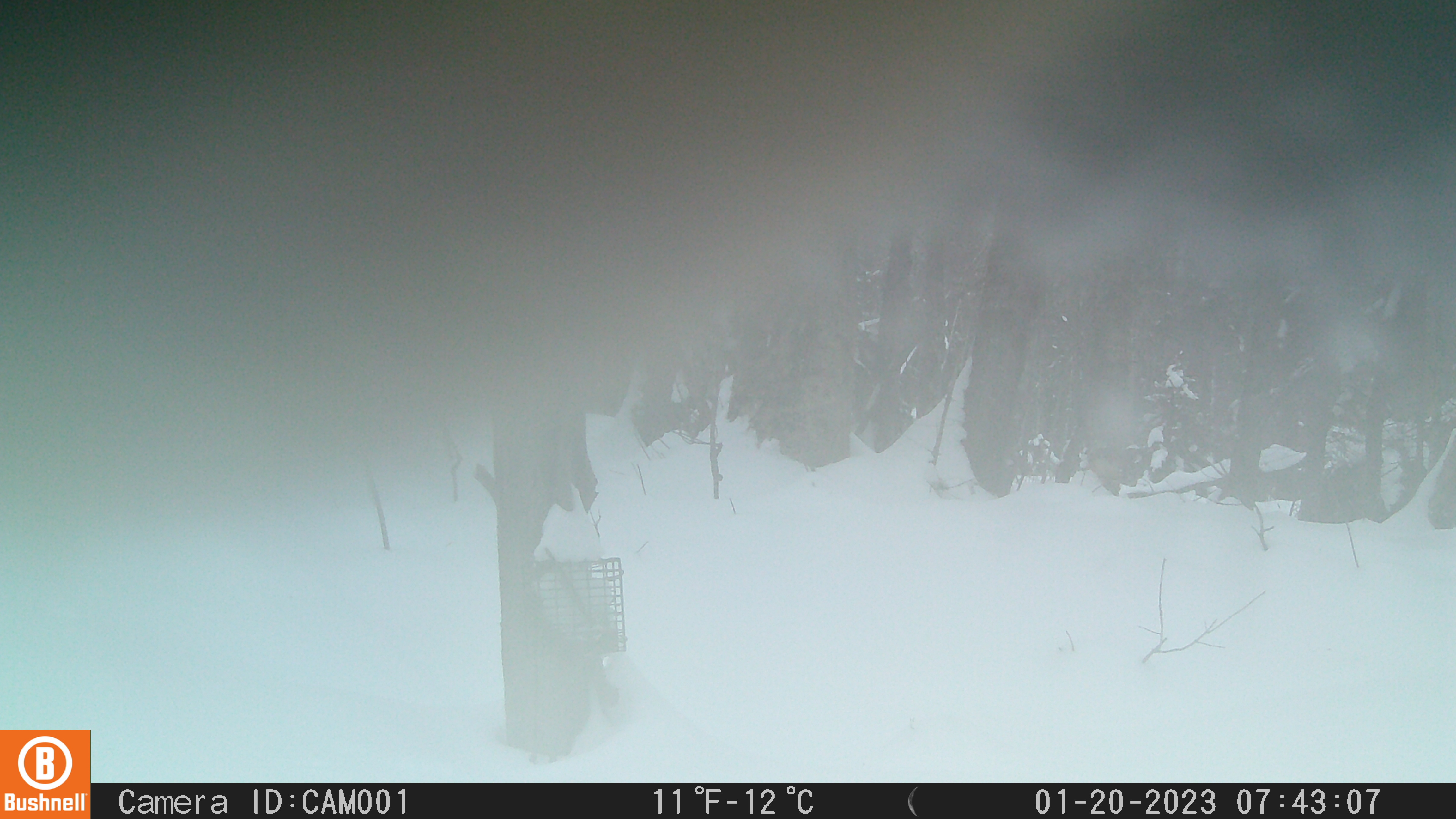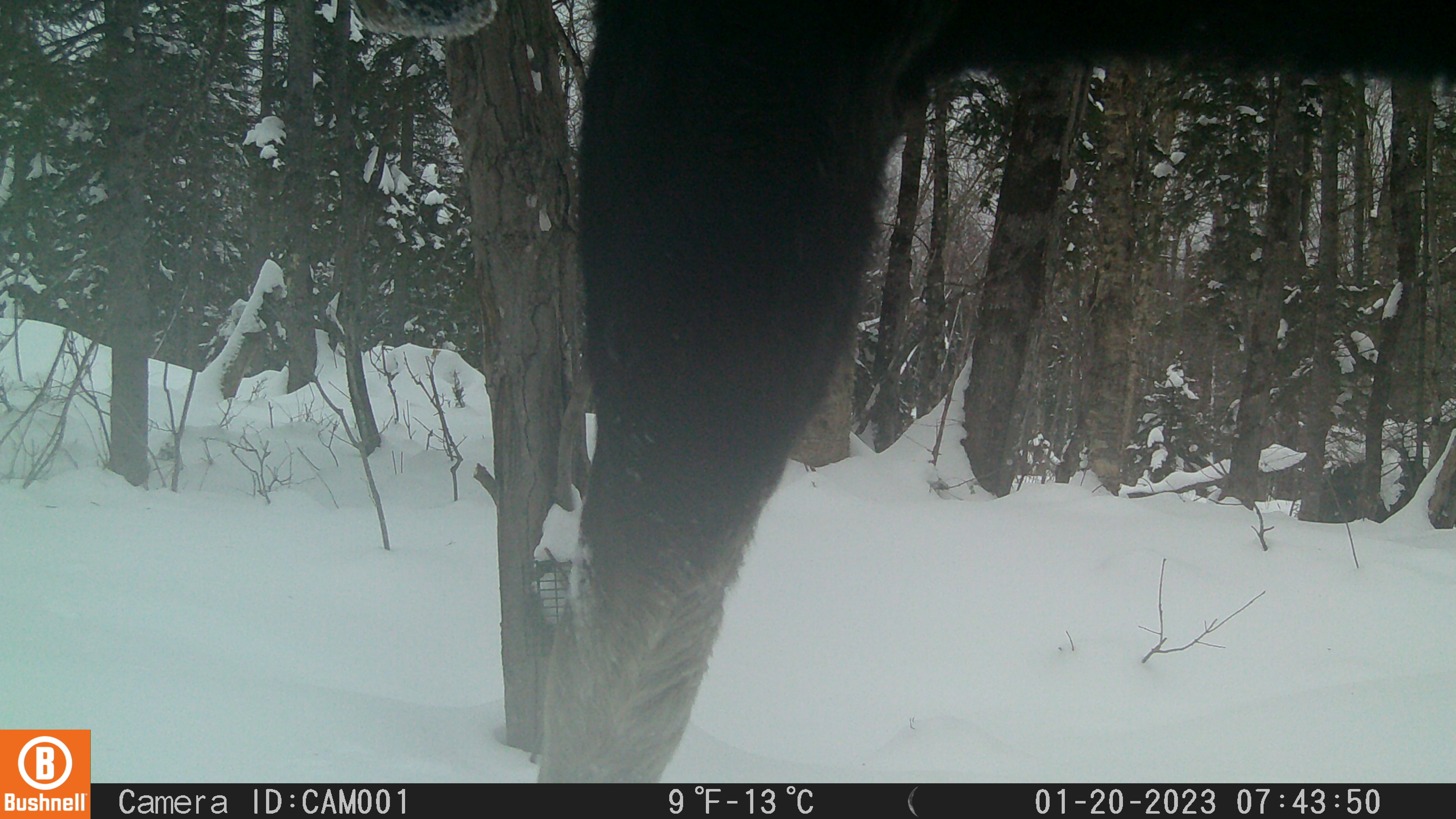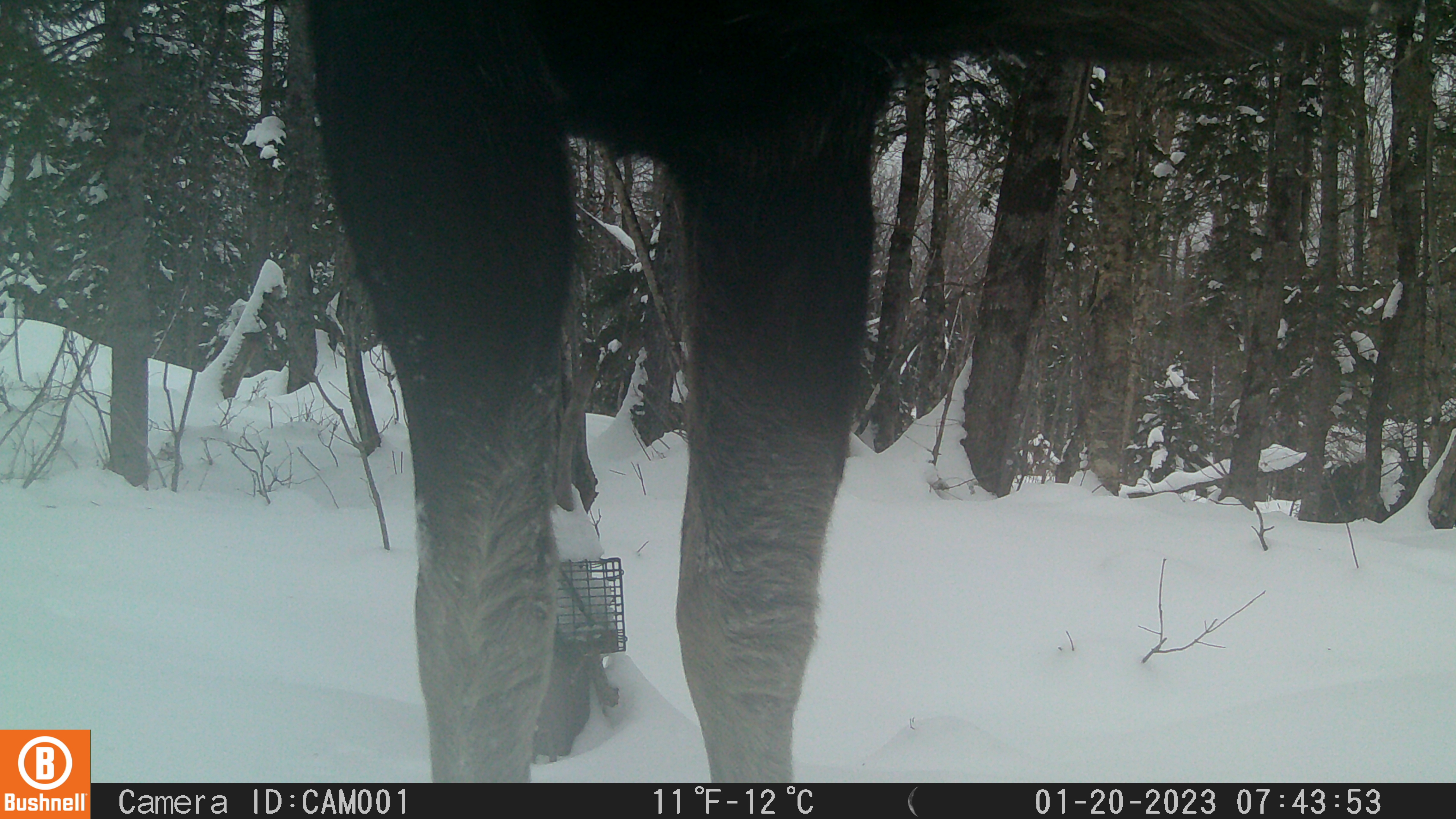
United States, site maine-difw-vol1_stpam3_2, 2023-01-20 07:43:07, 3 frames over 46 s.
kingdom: Animalia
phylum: Chordata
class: Mammalia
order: Artiodactyla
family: Cervidae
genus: Alces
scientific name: Alces alces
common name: moose